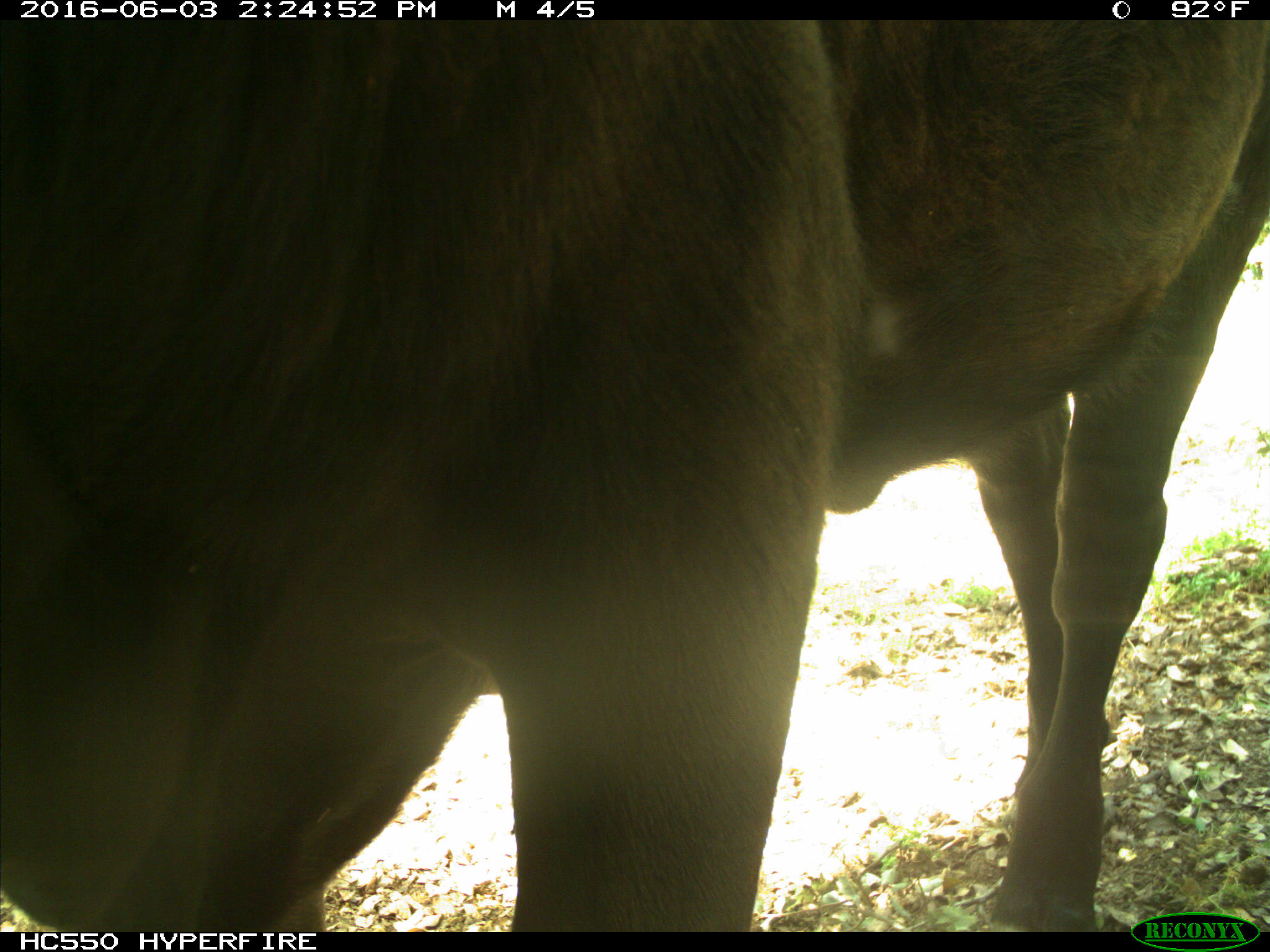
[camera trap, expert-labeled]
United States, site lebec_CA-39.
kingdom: Animalia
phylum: Chordata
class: Mammalia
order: Artiodactyla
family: Bovidae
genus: Bos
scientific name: Bos taurus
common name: domestic cow